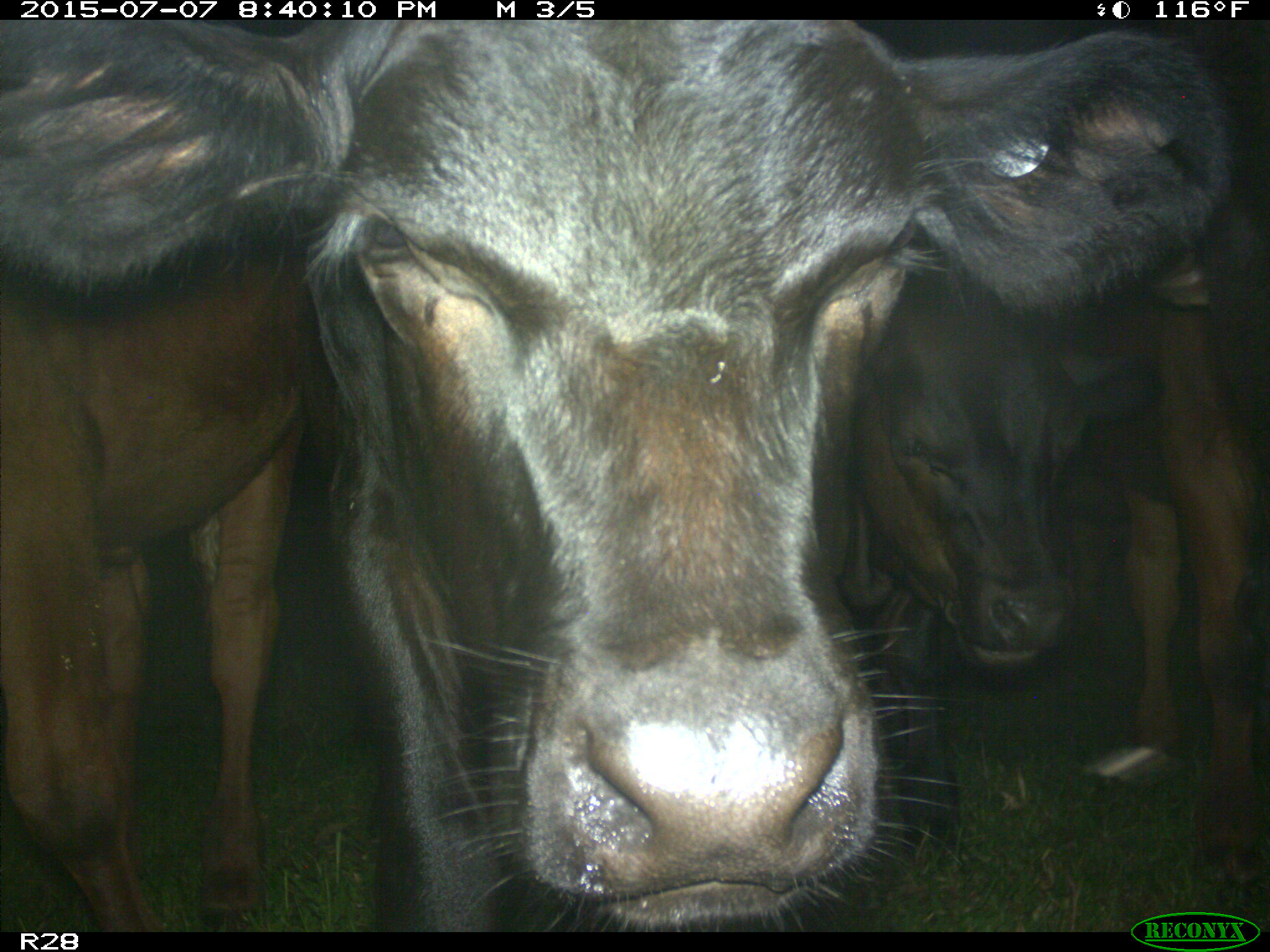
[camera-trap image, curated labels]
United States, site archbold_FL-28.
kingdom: Animalia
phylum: Chordata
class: Mammalia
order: Artiodactyla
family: Bovidae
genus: Bos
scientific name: Bos taurus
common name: domestic cow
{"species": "Bos taurus (domestic cow)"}